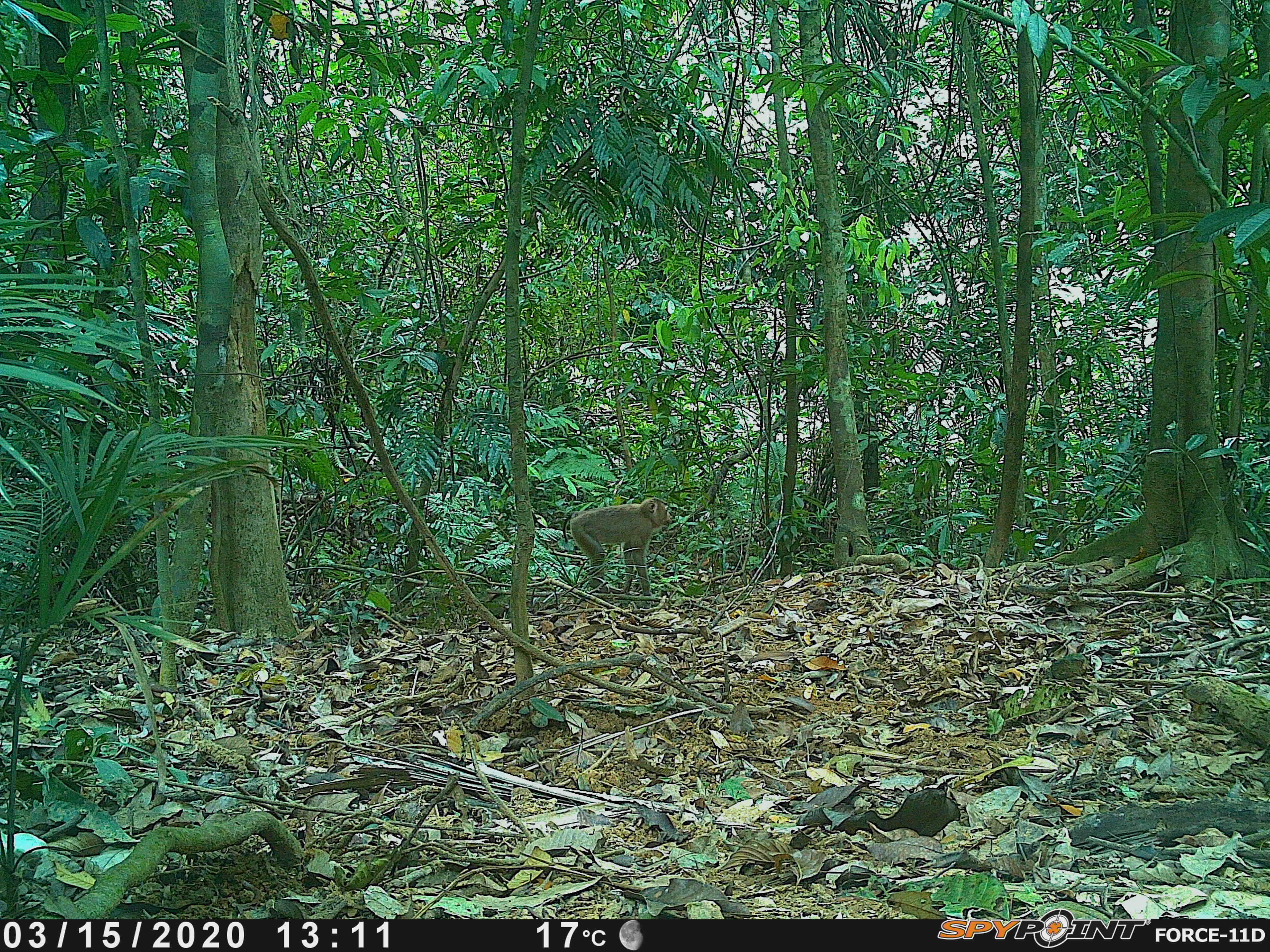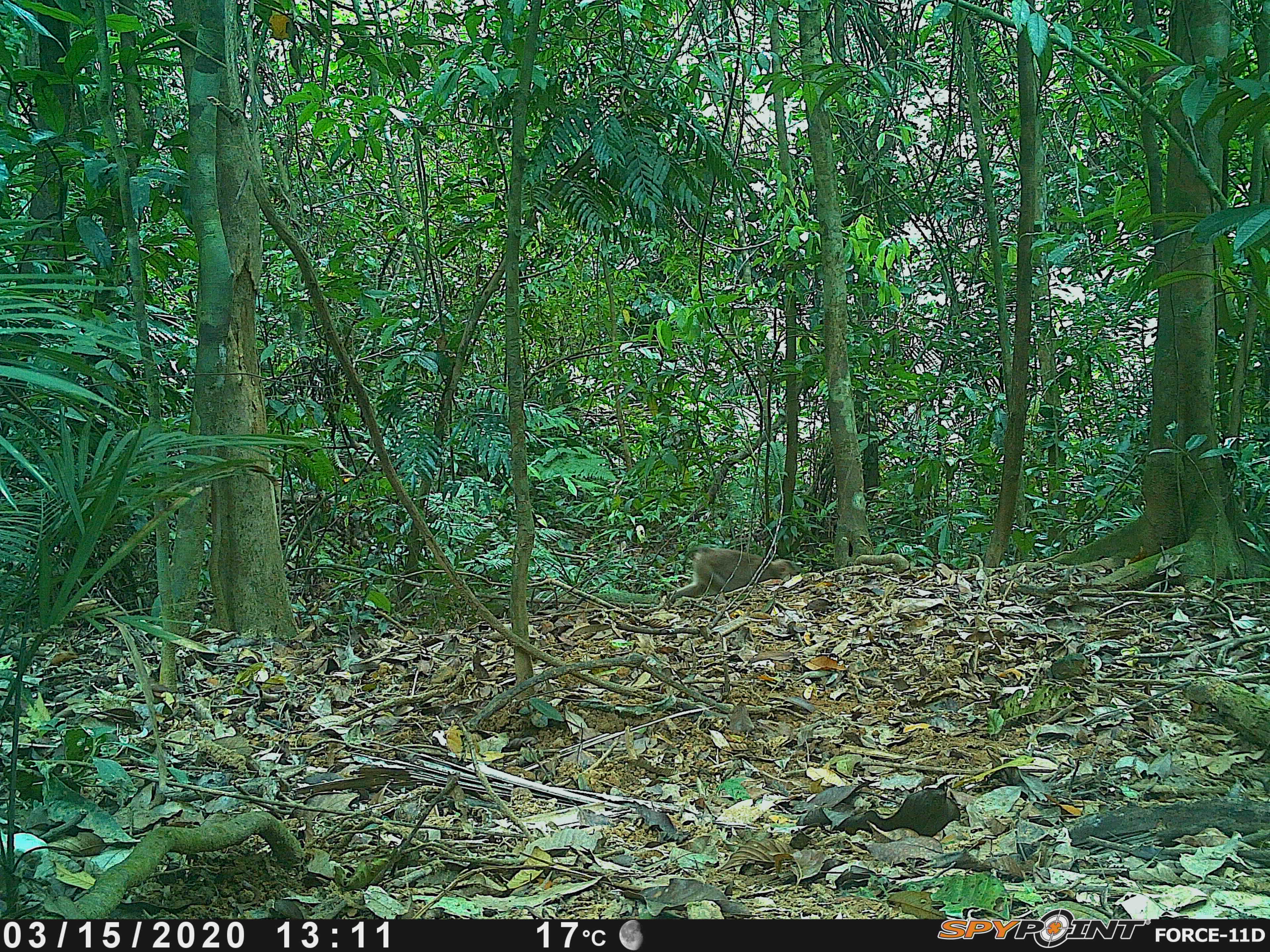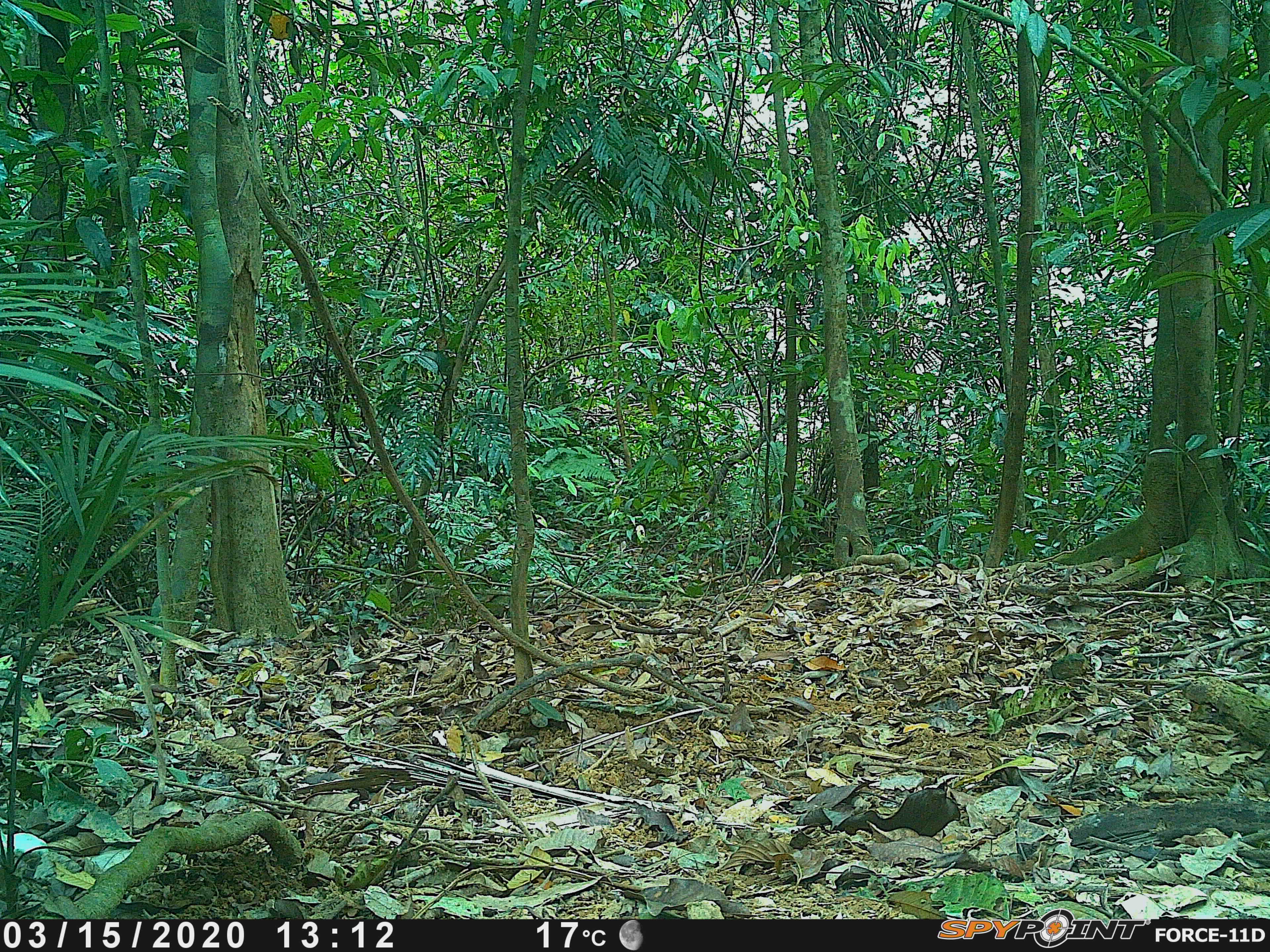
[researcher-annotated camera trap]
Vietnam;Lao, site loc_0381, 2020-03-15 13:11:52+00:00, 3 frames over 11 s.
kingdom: Animalia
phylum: Chordata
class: Mammalia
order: Primates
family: Cercopithecidae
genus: Macaca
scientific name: Macaca nemestrina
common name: pig-tailed macaque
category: pig tailed macaque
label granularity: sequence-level